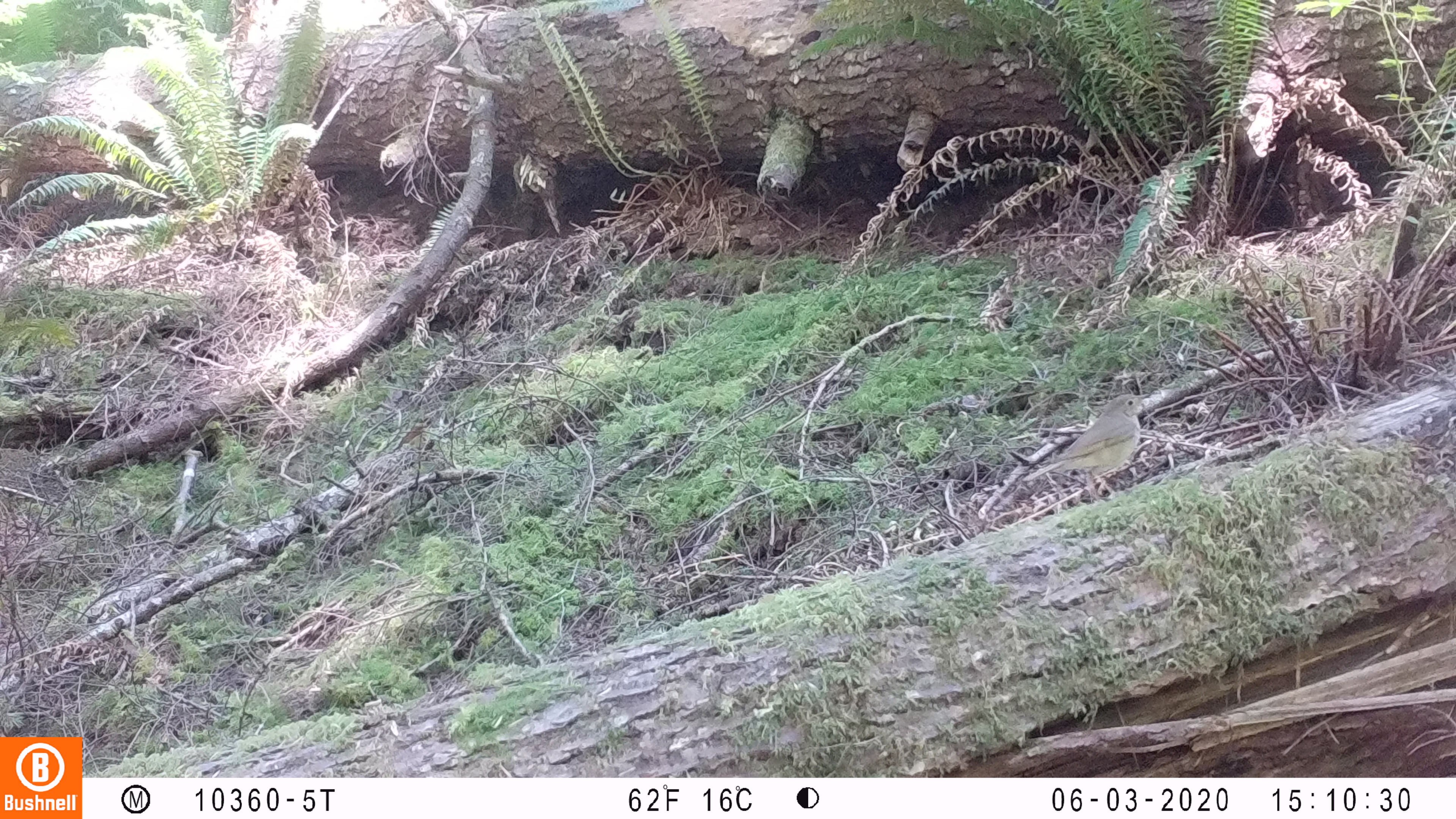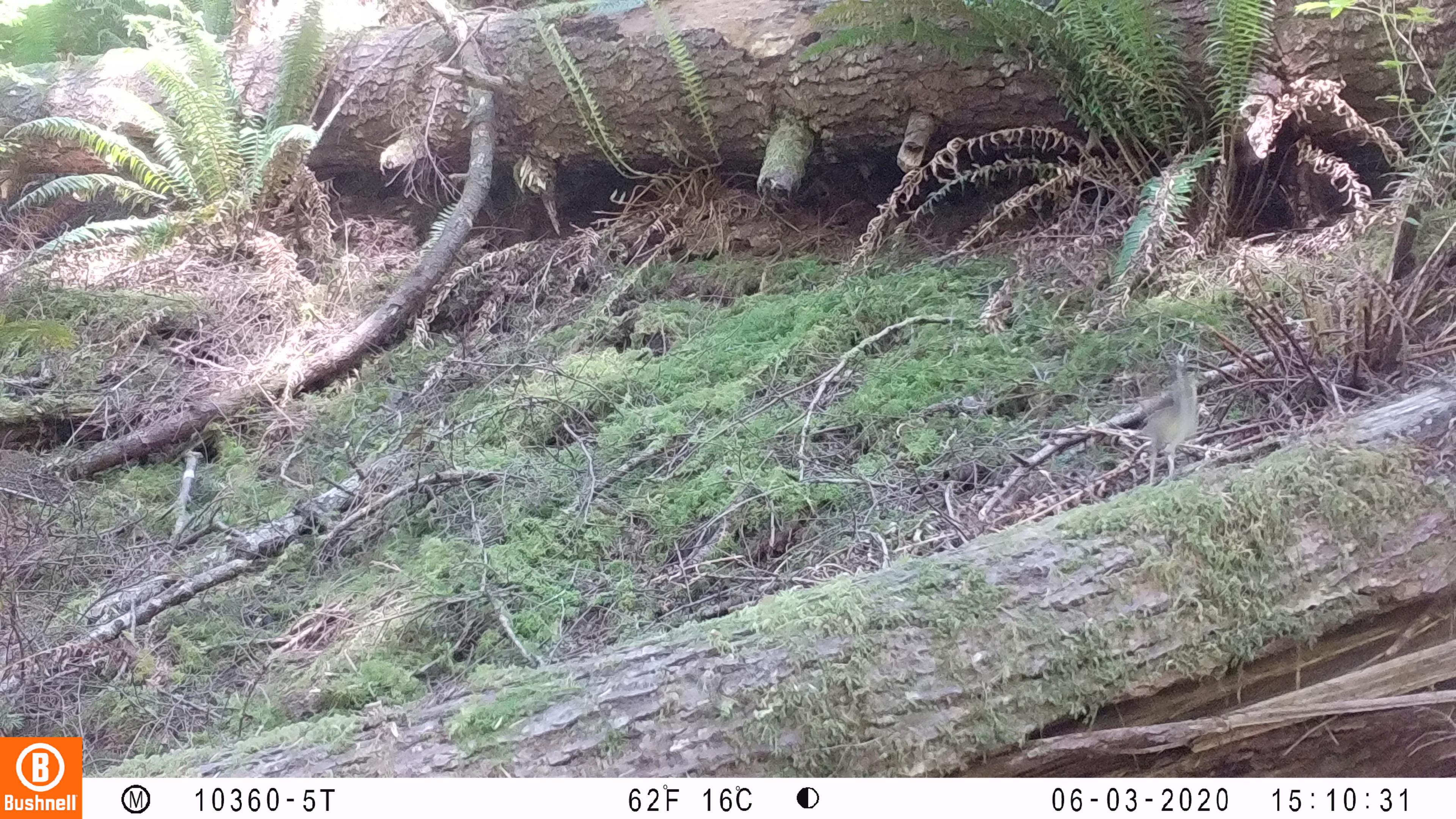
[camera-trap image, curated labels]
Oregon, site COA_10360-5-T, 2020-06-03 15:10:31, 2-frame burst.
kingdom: Animalia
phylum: Chordata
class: Aves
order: Passeriformes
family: Turdidae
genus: Catharus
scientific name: Catharus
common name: brown thrushes and nightingale-thrushes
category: catharus species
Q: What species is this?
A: Catharus species (brown thrushes and nightingale-thrushes) (Catharus).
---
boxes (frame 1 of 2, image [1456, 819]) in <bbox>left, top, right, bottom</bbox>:
catharus species: <bbox>1025, 389, 1153, 491</bbox>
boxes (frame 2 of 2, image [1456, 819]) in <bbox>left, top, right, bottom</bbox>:
catharus species: <bbox>1138, 372, 1199, 485</bbox>